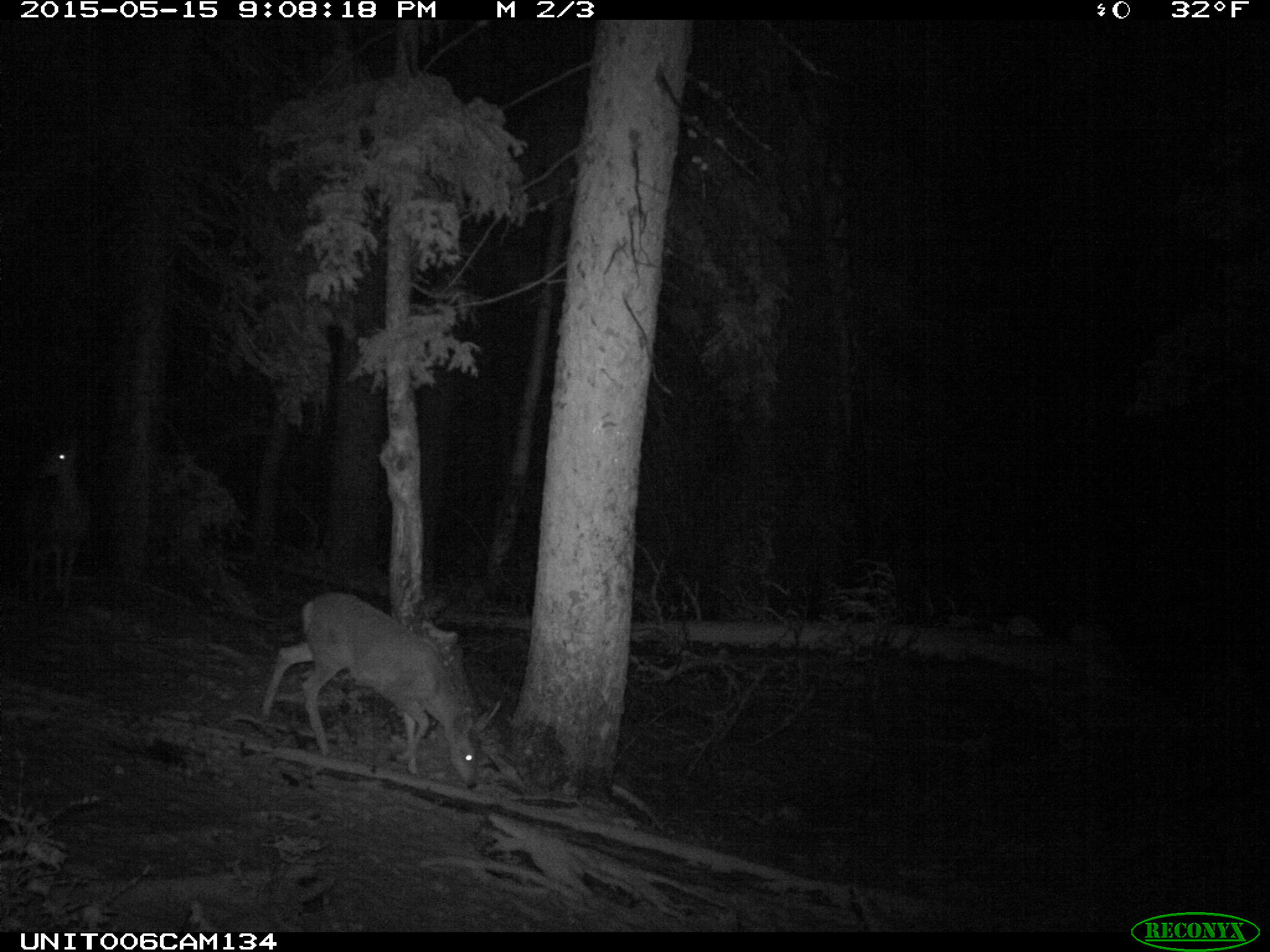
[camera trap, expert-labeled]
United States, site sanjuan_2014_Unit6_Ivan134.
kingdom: Animalia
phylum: Chordata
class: Mammalia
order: Artiodactyla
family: Cervidae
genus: Odocoileus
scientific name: Odocoileus hemionus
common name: mule deer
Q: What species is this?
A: Odocoileus hemionus (mule deer).